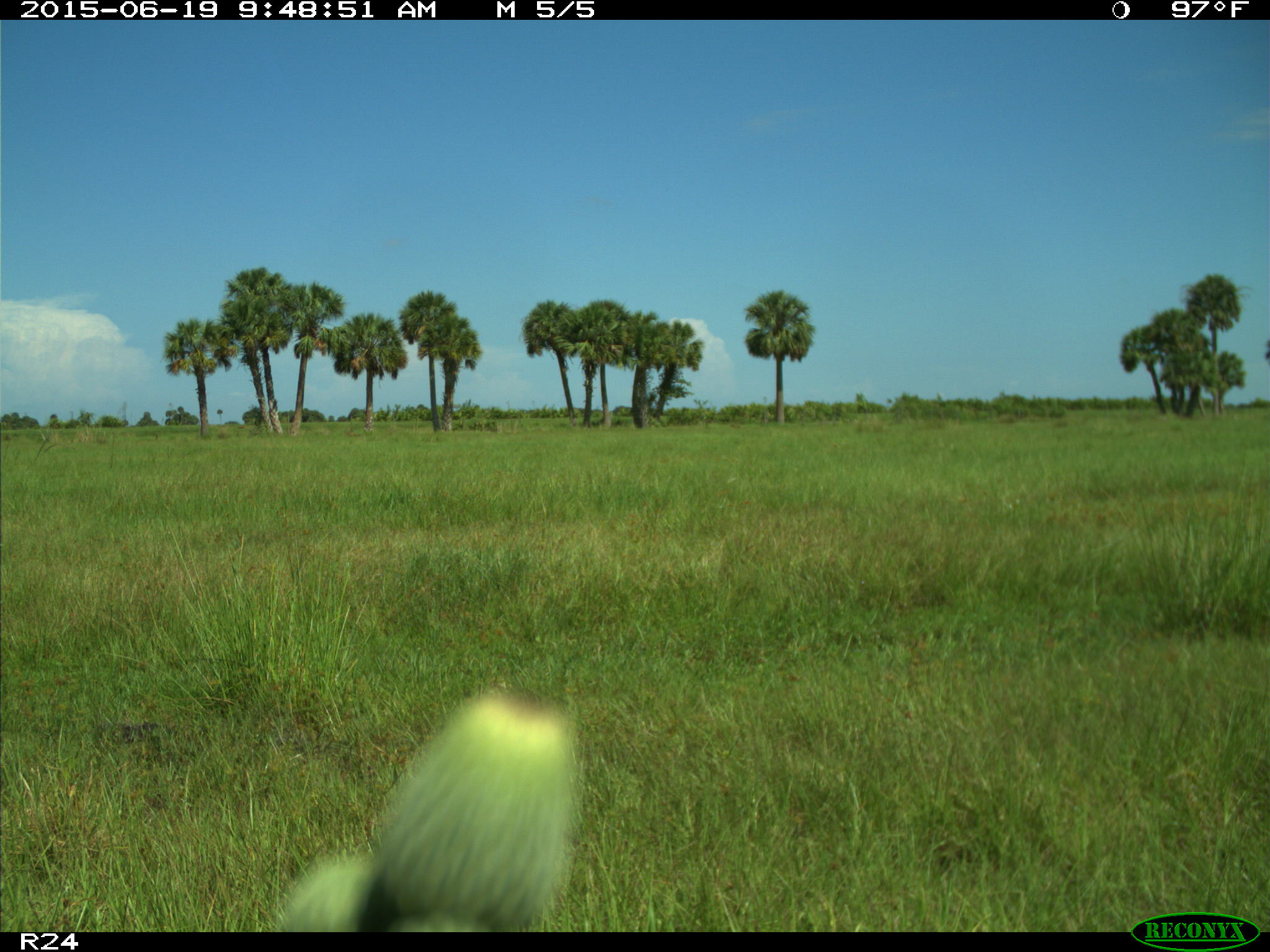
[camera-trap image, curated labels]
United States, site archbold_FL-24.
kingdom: Animalia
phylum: Chordata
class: Mammalia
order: Artiodactyla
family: Bovidae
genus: Bos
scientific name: Bos taurus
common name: domestic cow